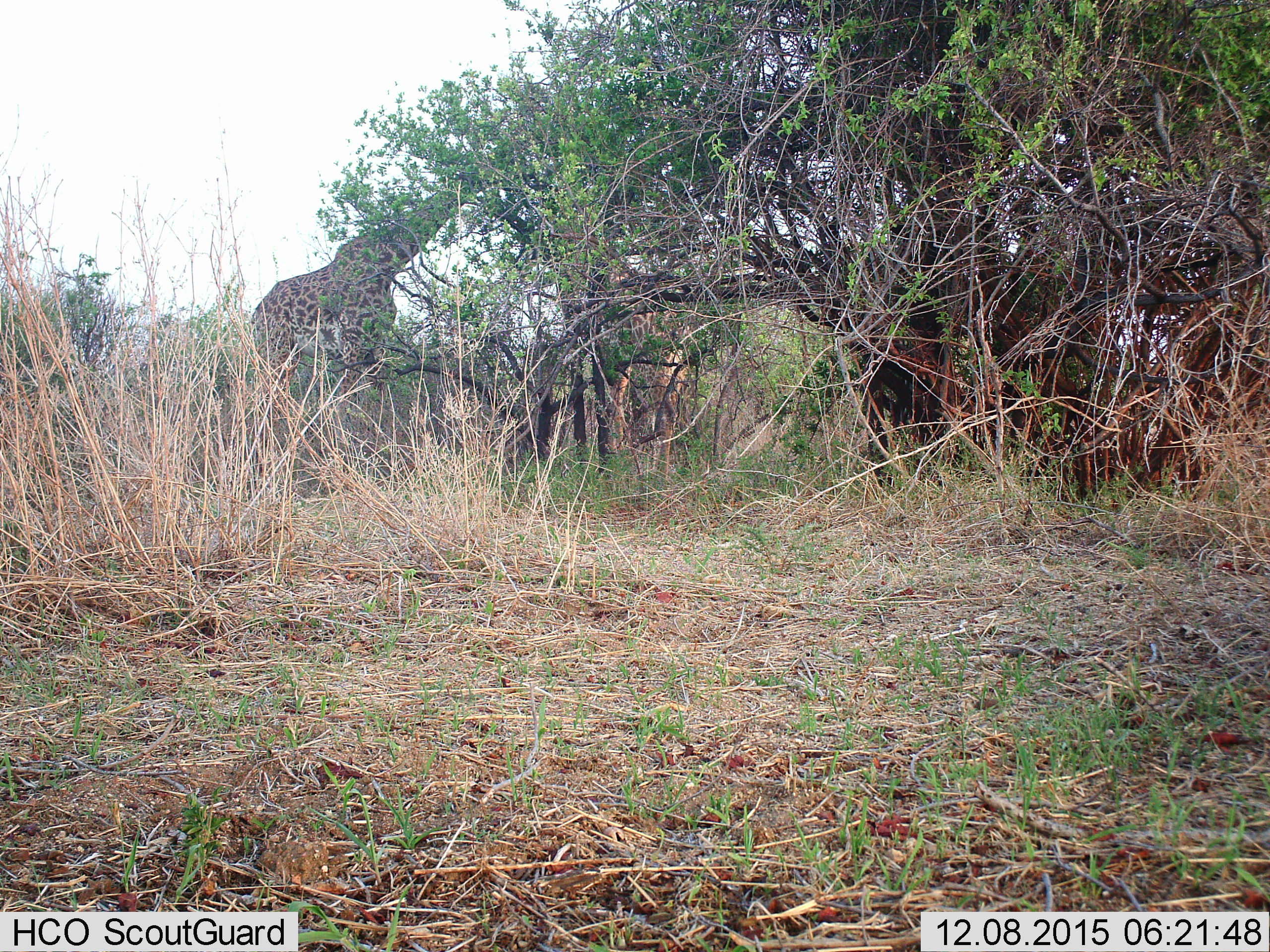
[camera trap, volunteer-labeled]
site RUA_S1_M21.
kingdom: Animalia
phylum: Chordata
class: Mammalia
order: Artiodactyla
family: Giraffidae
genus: Giraffa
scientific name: Giraffa camelopardalis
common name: giraffe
Giraffe (Giraffa camelopardalis), count 1. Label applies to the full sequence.